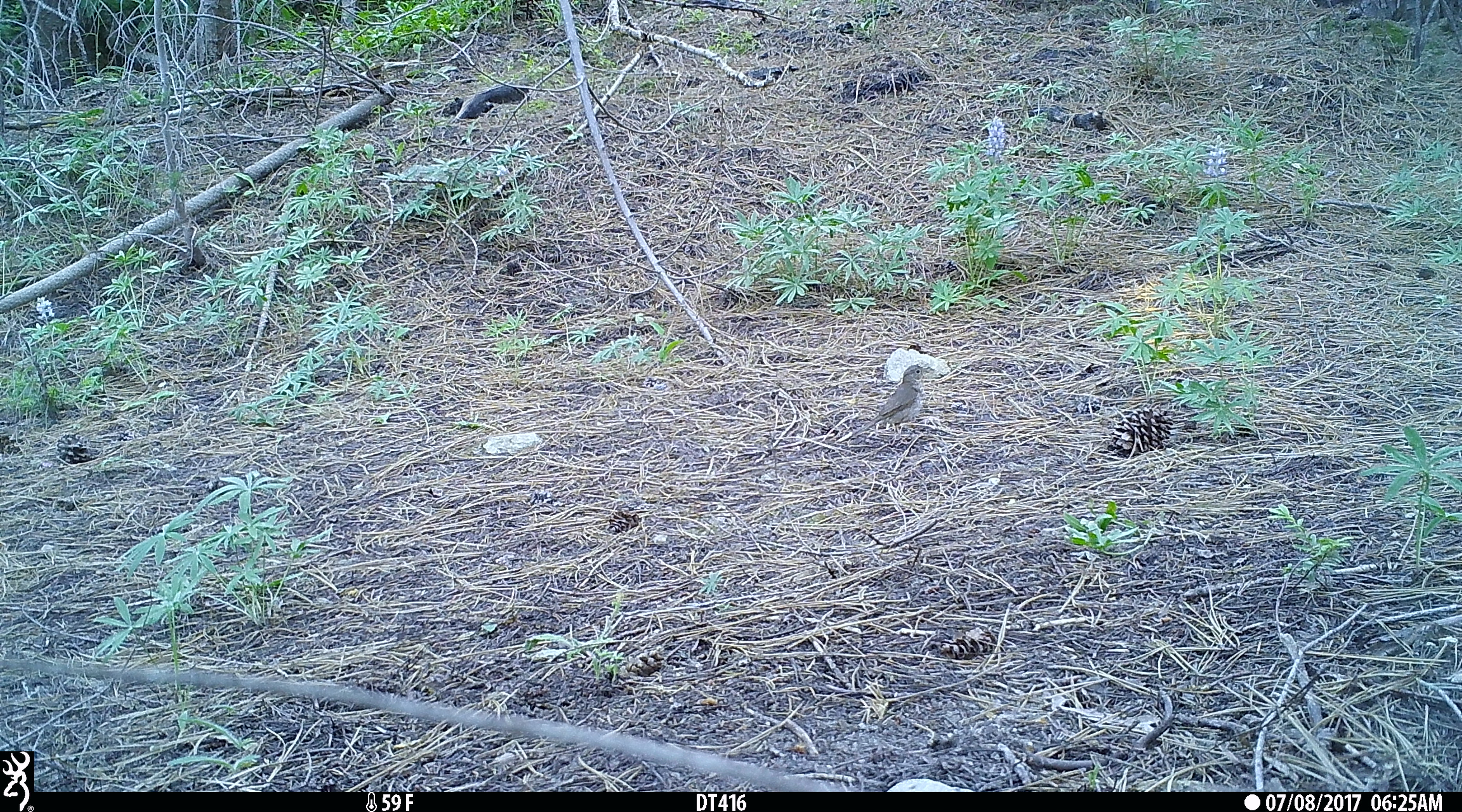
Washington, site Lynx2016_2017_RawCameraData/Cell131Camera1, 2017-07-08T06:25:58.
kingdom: Animalia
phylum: Chordata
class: Aves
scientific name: Aves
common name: birds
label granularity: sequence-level